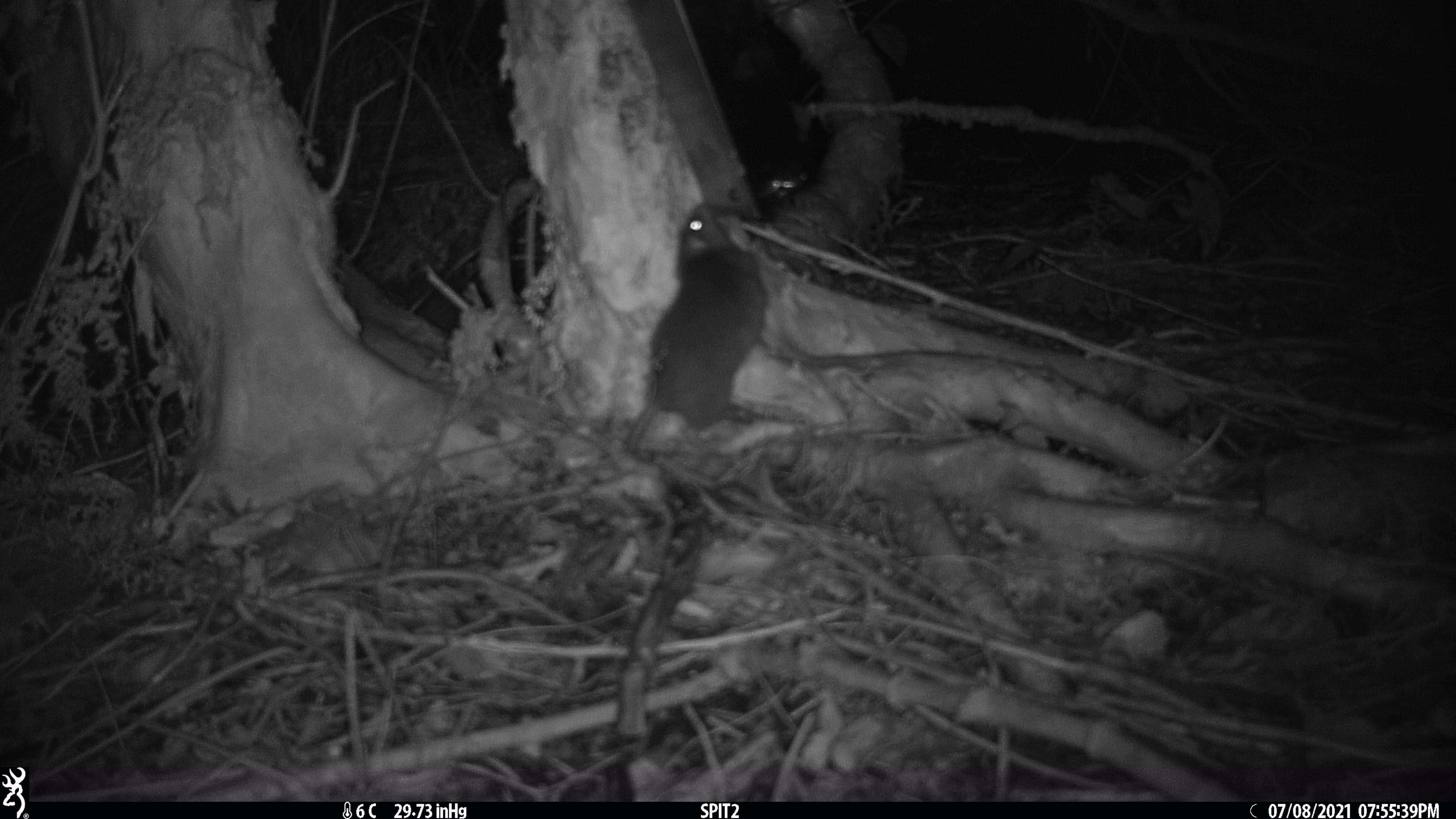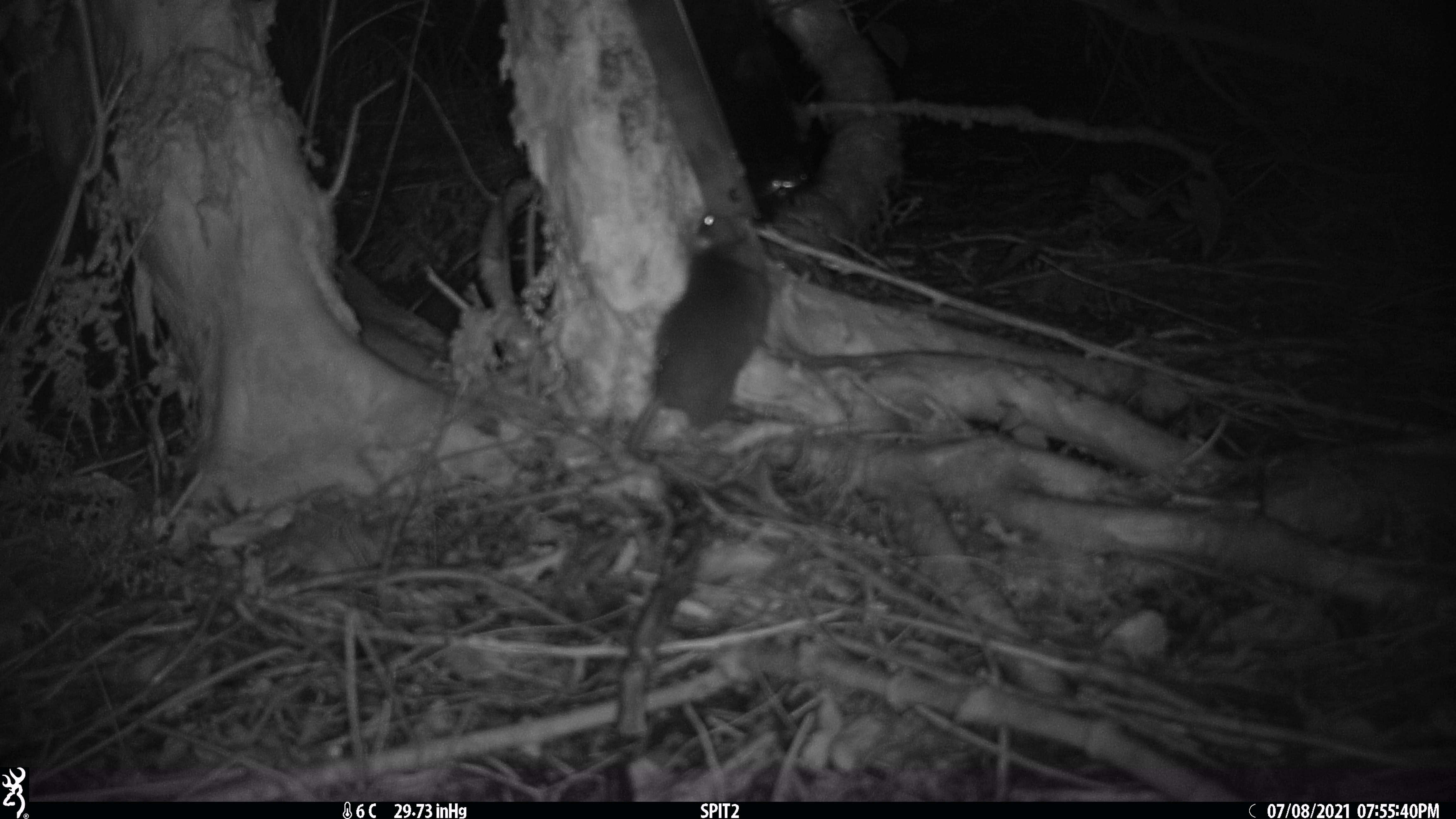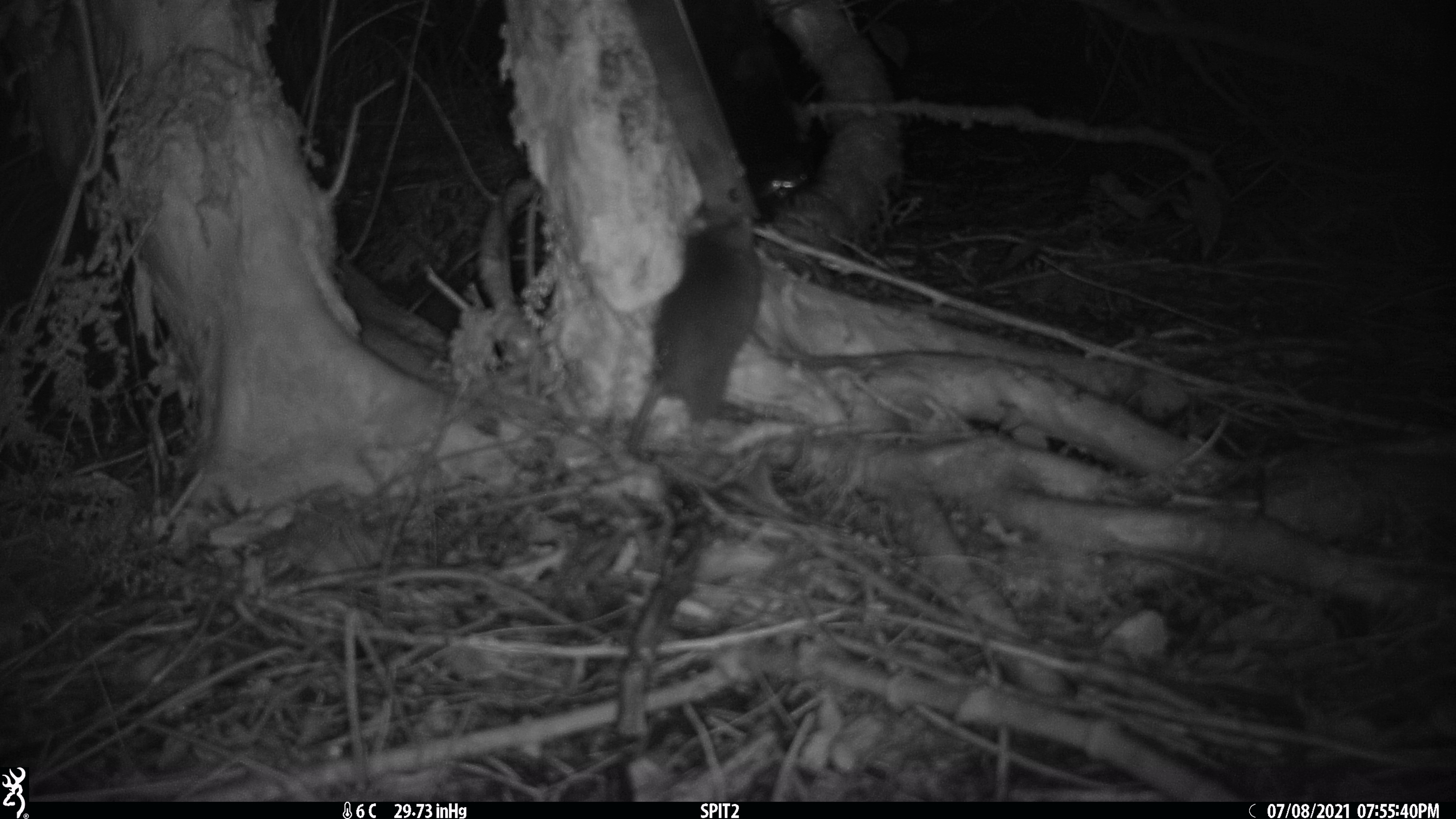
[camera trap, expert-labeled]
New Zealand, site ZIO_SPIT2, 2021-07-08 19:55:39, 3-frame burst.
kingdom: Animalia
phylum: Chordata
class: Mammalia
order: Rodentia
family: Muridae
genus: Rattus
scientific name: Rattus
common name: rat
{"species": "rat (Rattus)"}